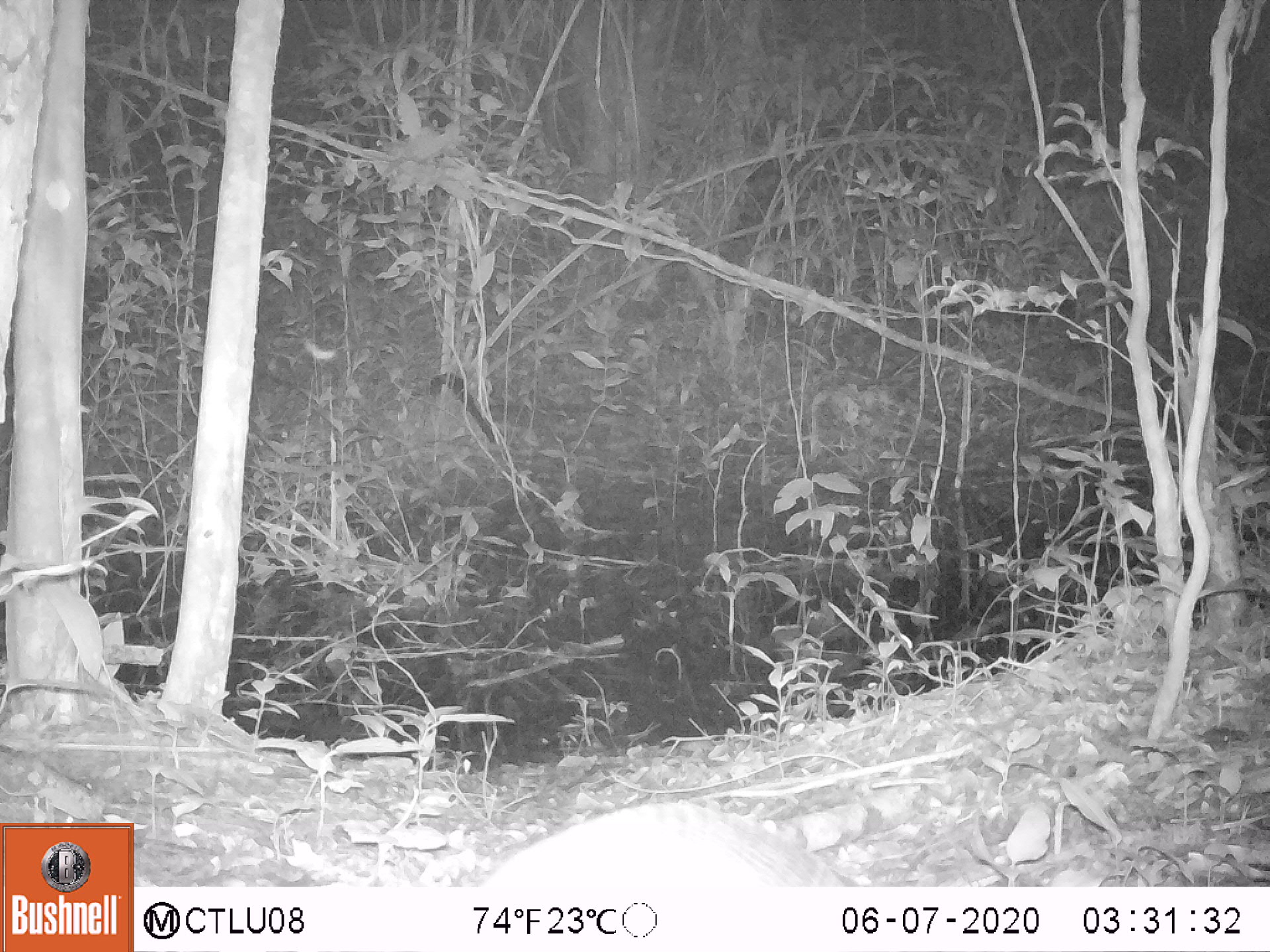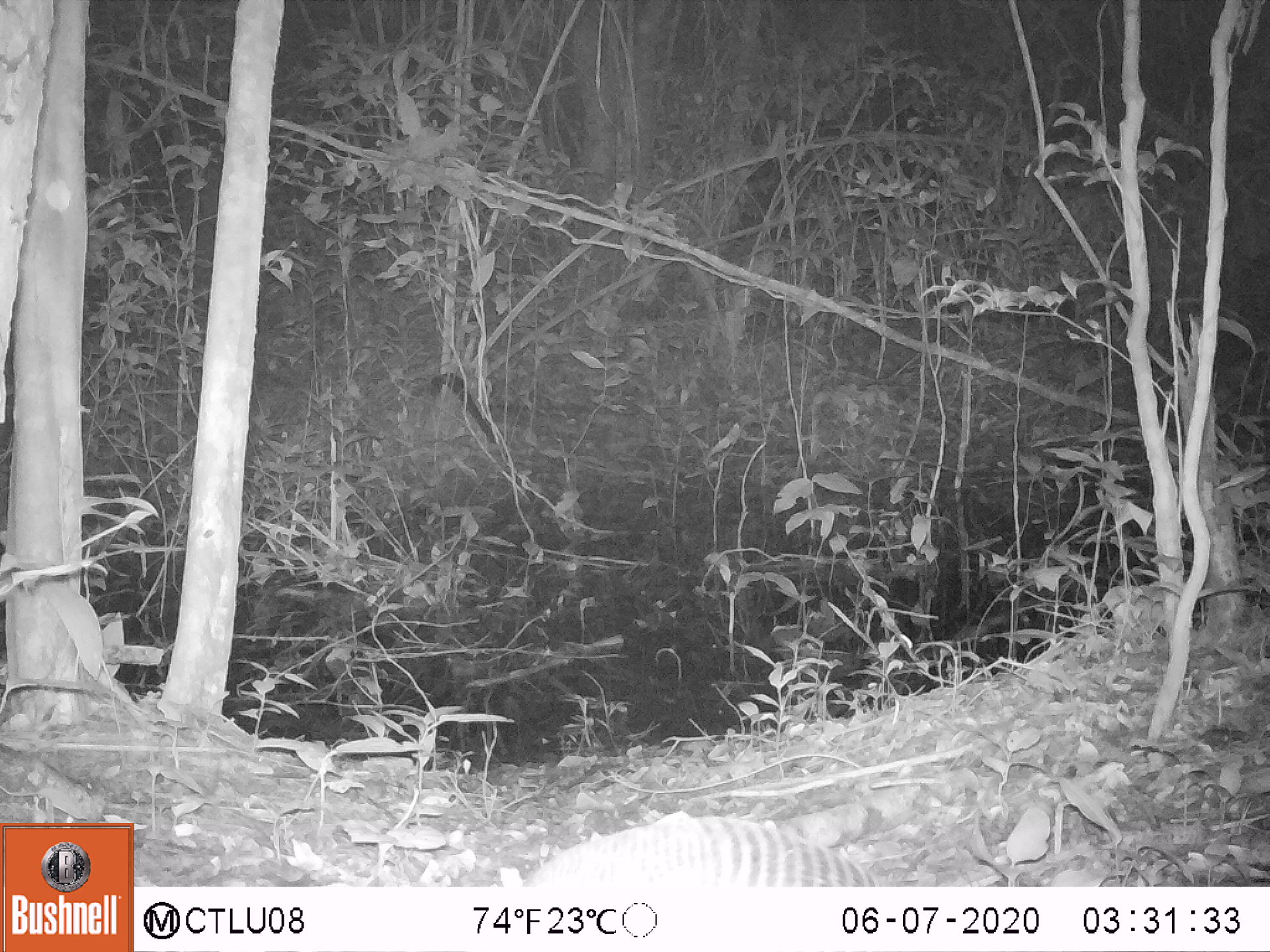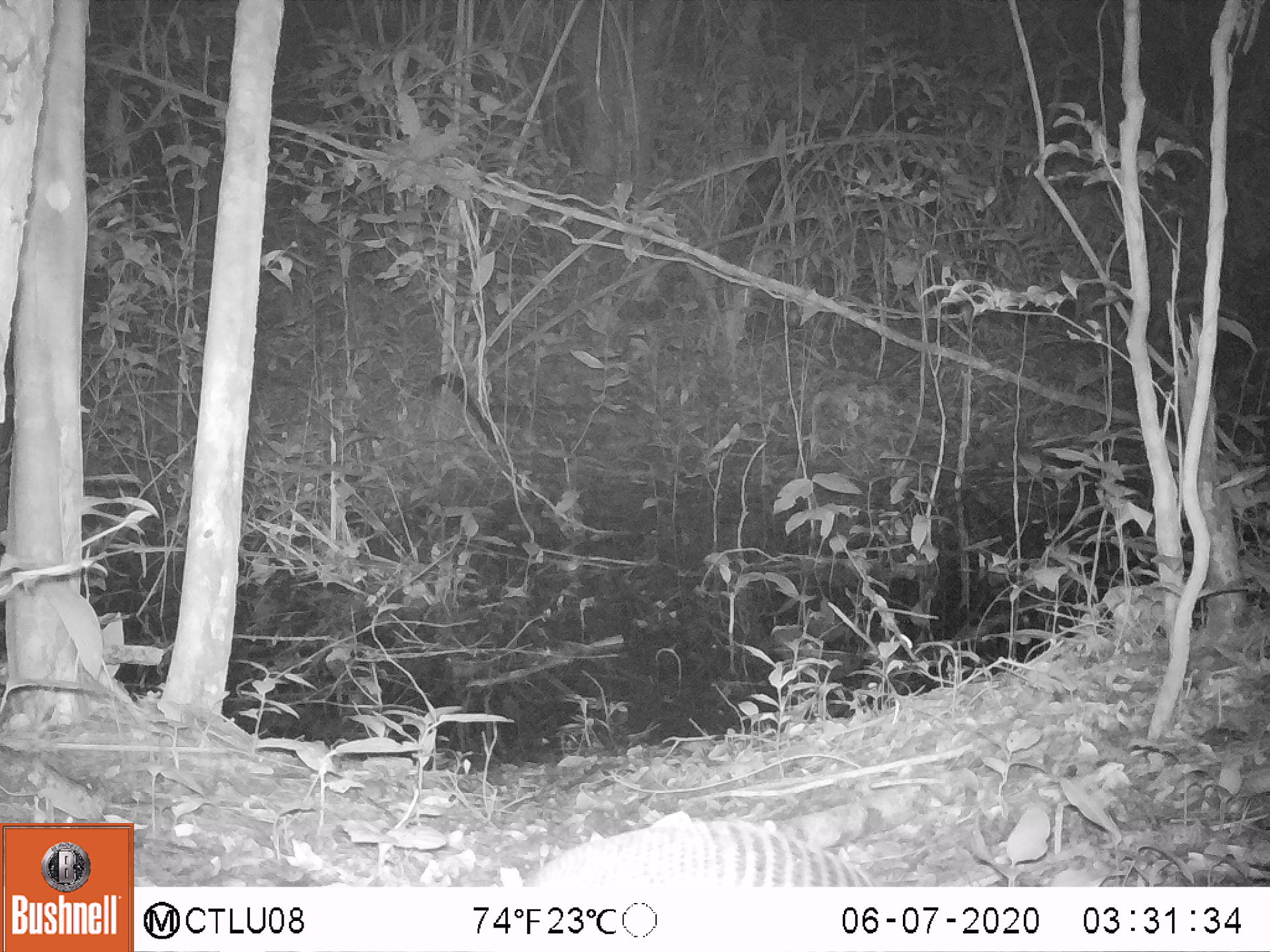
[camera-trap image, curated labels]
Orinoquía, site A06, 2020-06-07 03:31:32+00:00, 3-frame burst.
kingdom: Animalia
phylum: Chordata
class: Mammalia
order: Cingulata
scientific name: Cingulata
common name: armadillo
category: unknown armadillo